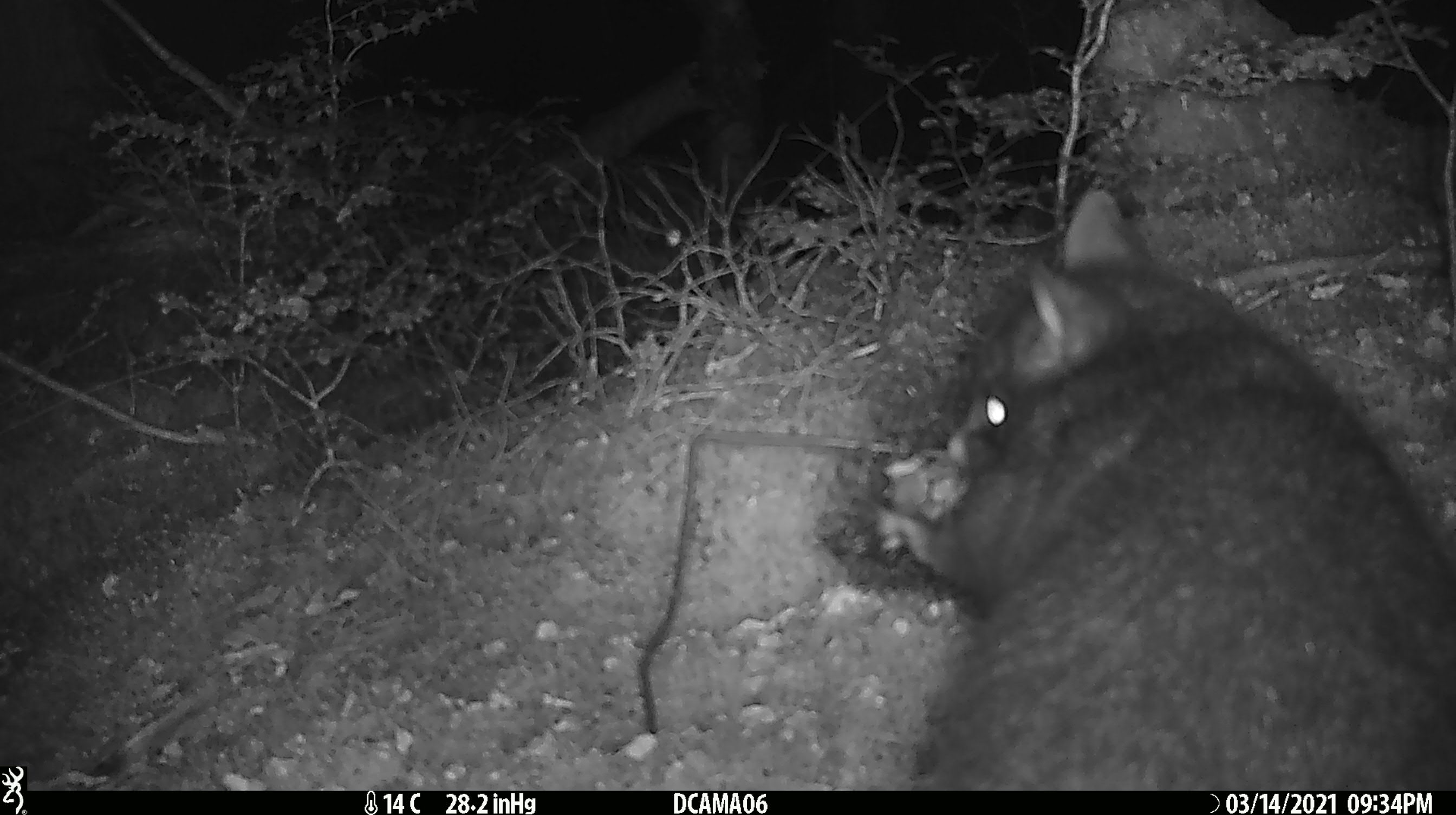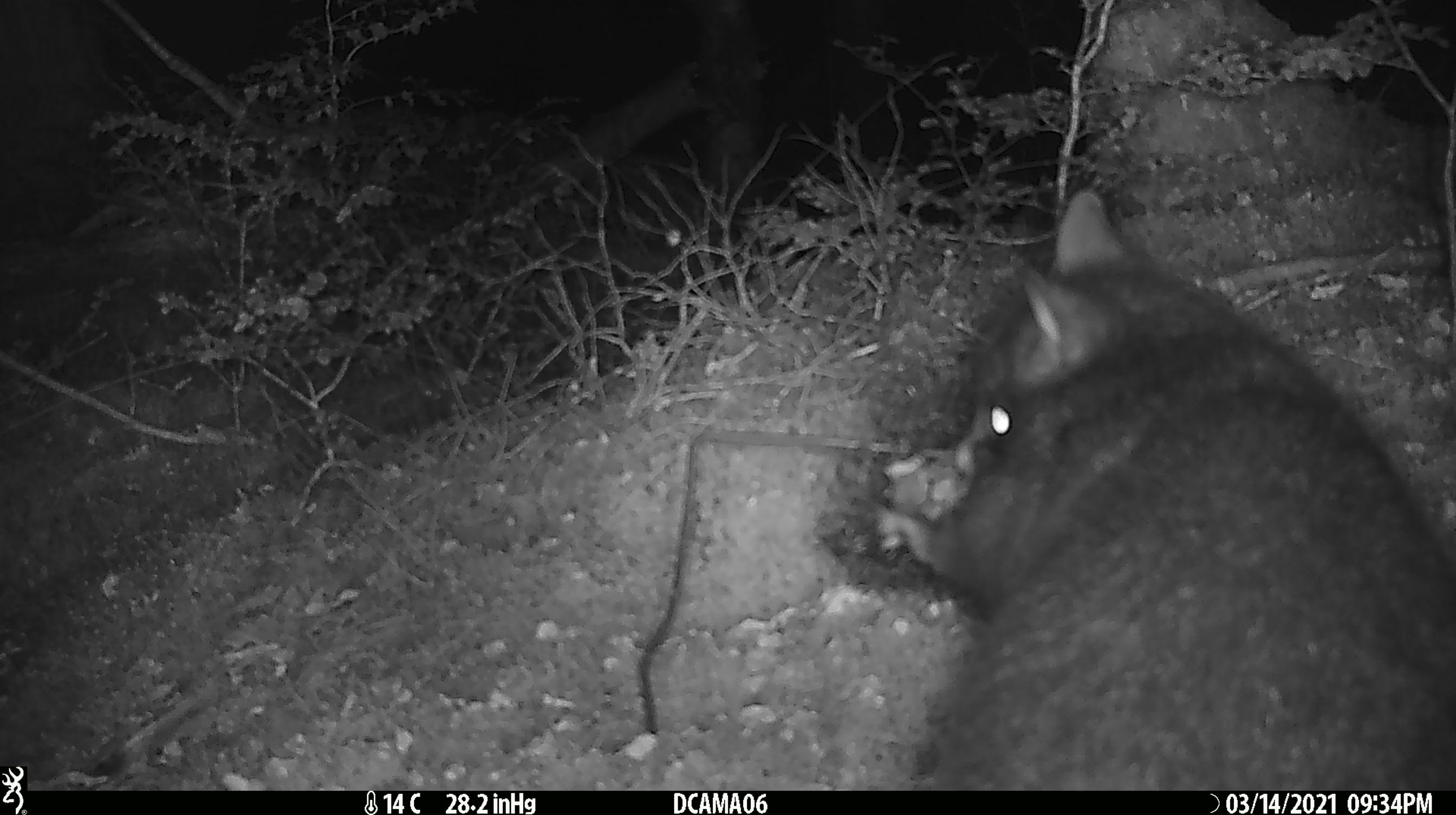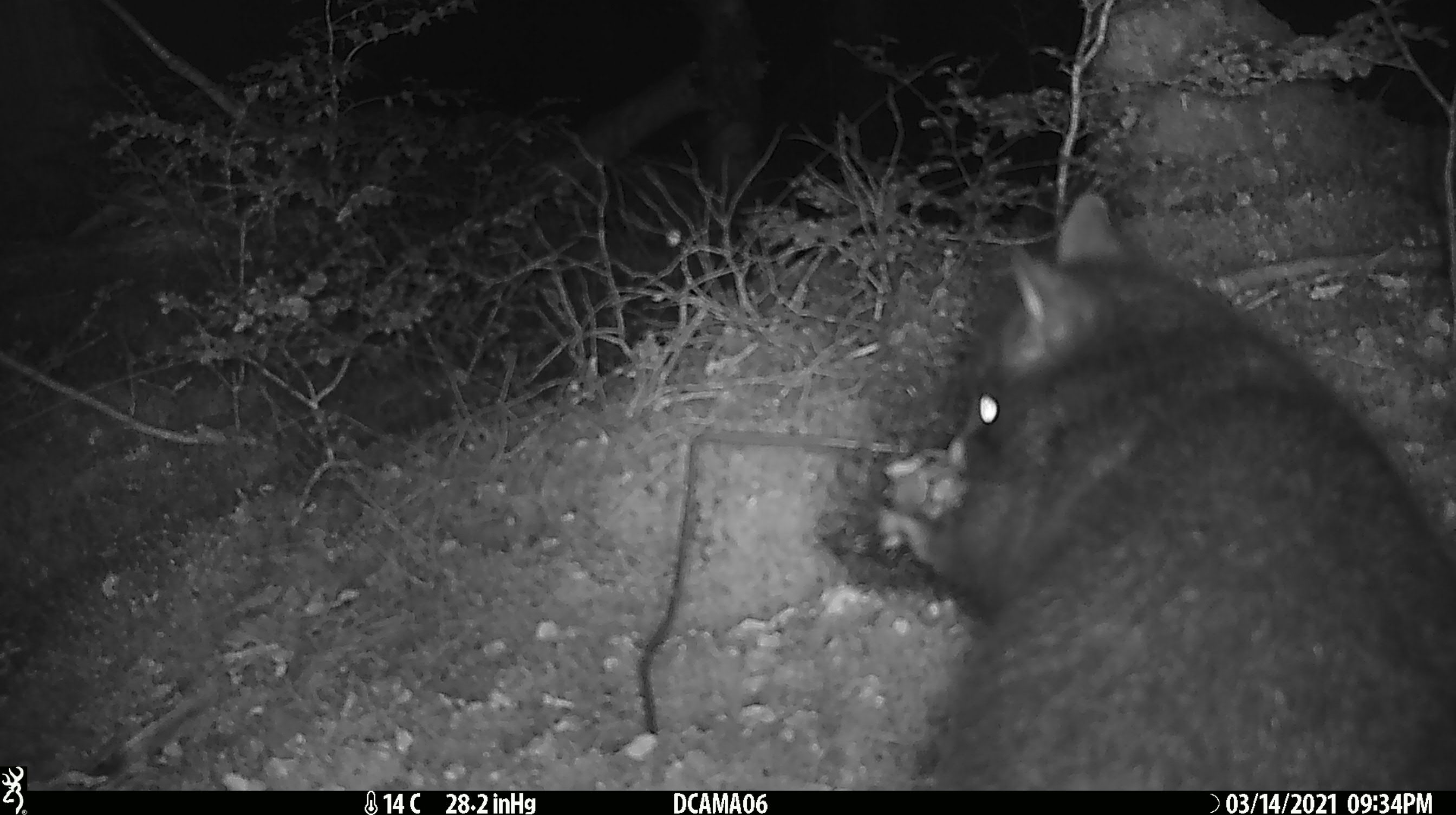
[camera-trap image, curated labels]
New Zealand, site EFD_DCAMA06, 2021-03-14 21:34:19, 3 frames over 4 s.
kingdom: Animalia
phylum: Chordata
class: Mammalia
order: Diprotodontia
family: Phalangeridae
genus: Trichosurus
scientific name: Trichosurus vulpecula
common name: common brushtail possum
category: possum